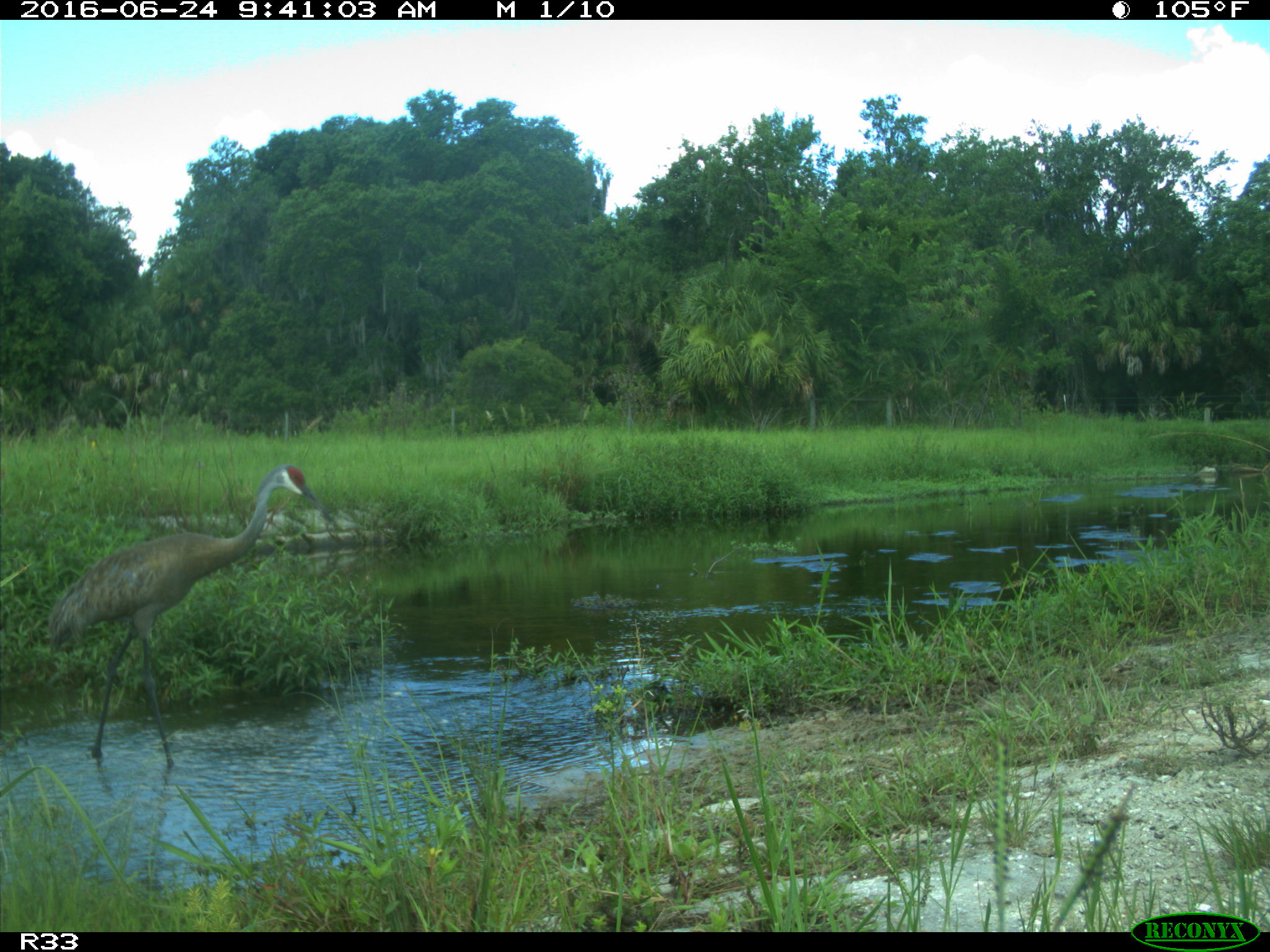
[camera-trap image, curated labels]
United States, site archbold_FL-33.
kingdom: Animalia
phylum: Chordata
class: Aves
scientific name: Aves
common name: birds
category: unidentified bird